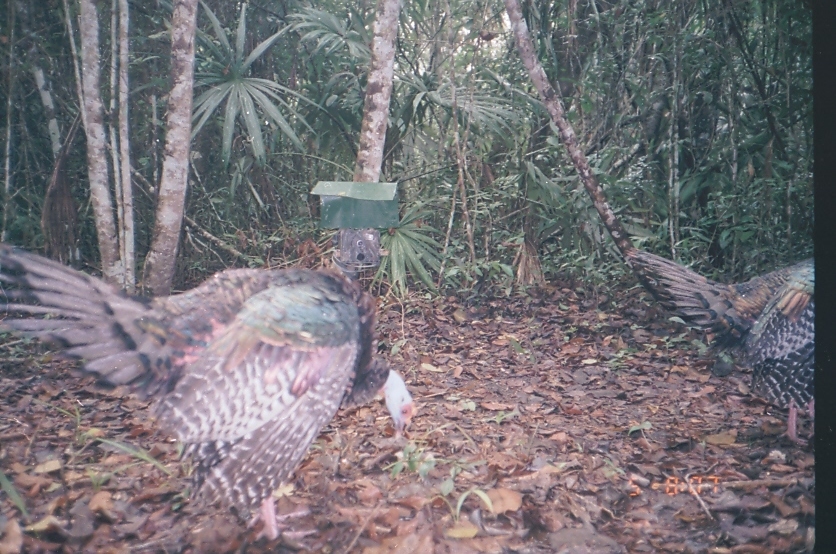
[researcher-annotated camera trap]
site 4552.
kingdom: Animalia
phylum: Chordata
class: Aves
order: Galliformes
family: Phasianidae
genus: Meleagris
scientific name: Meleagris ocellata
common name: ocellated turkey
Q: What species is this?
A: Meleagris ocellata (ocellated turkey).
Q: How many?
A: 1.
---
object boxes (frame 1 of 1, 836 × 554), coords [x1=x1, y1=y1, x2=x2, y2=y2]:
meleagris ocellata: [x1=0, y1=241, x2=417, y2=551]; [x1=622, y1=244, x2=815, y2=447]